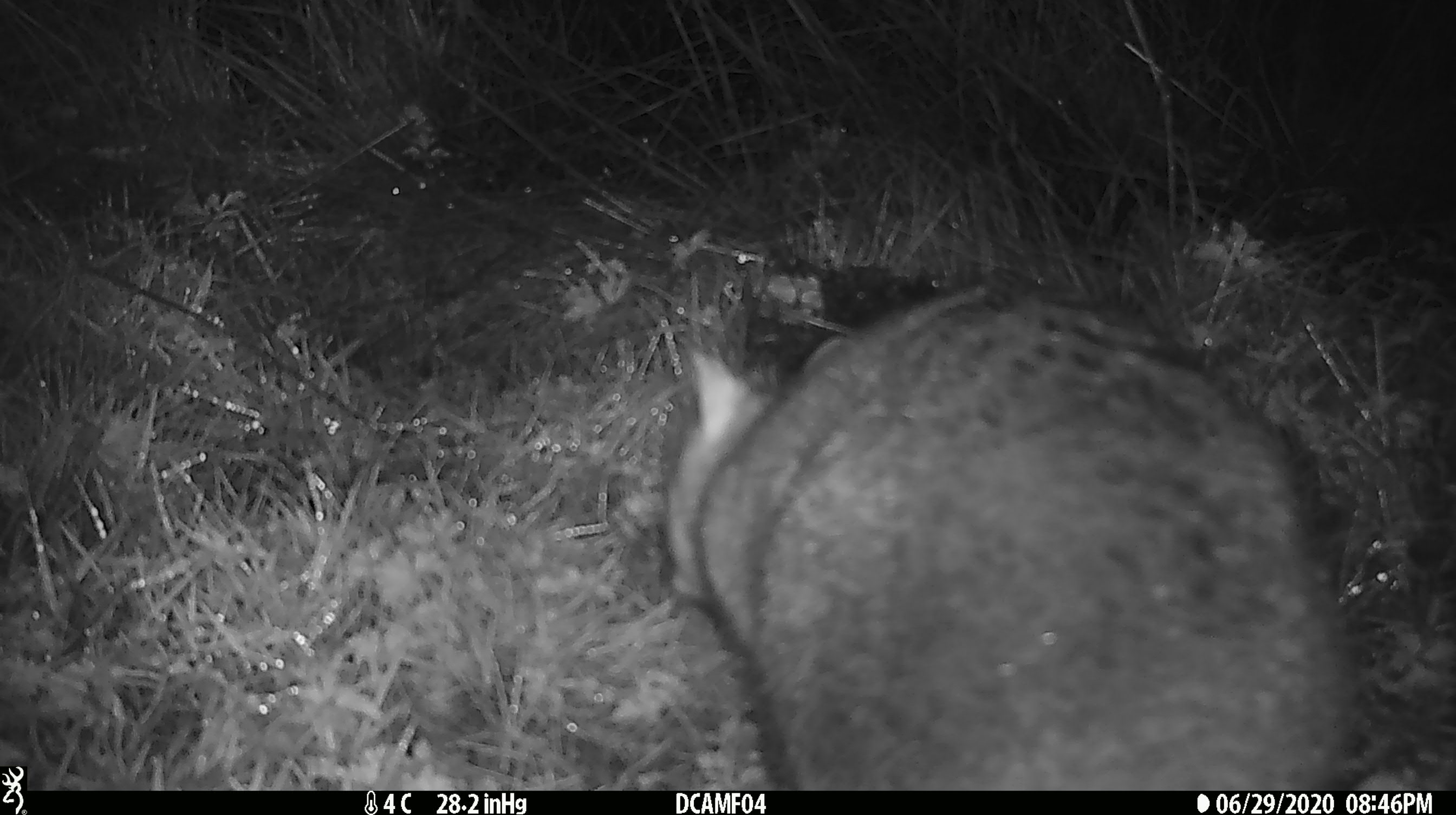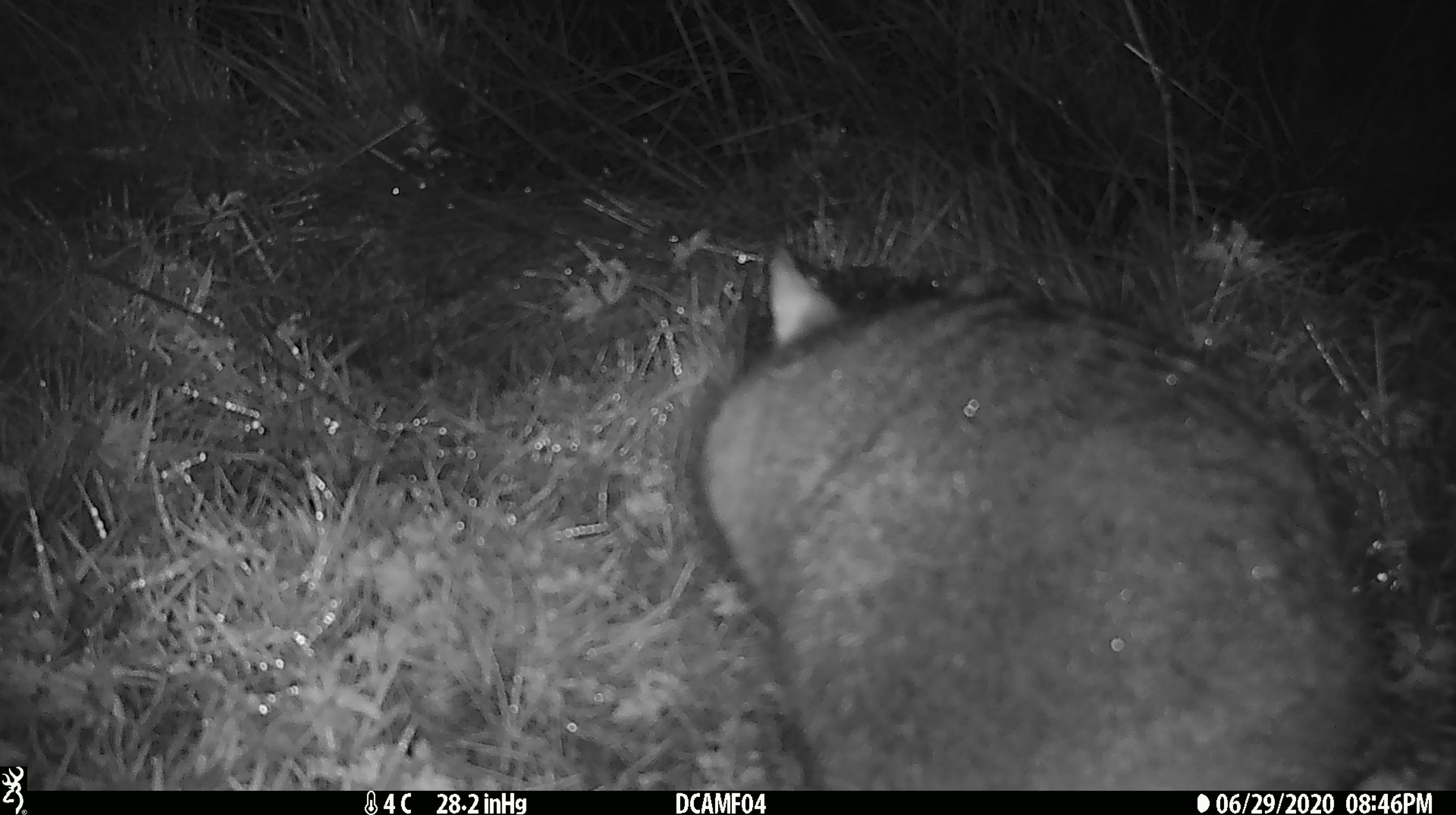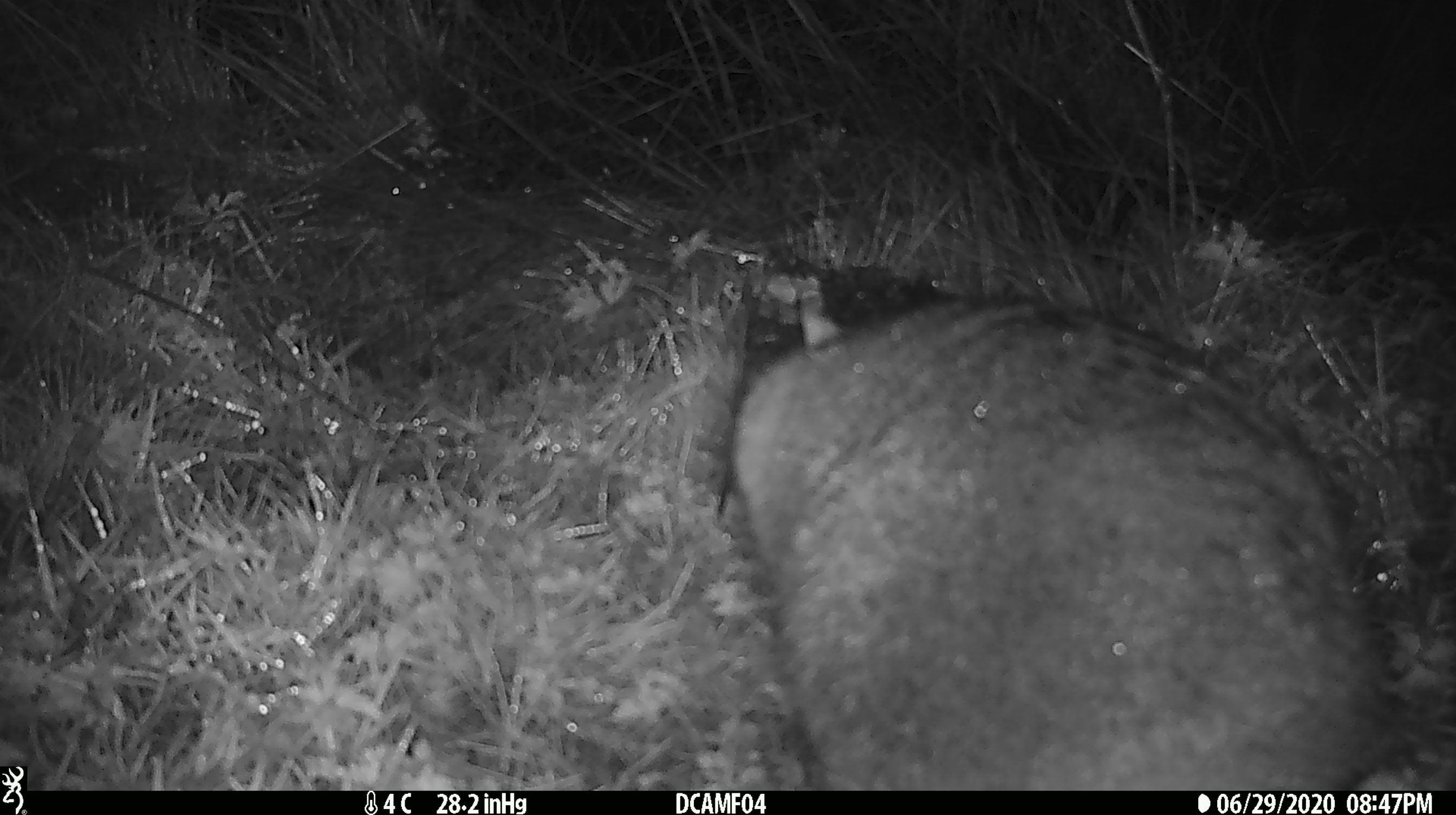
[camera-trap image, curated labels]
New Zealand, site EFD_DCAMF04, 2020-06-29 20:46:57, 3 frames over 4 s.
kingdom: Animalia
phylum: Chordata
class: Mammalia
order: Diprotodontia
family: Phalangeridae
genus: Trichosurus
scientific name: Trichosurus vulpecula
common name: common brushtail possum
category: possum